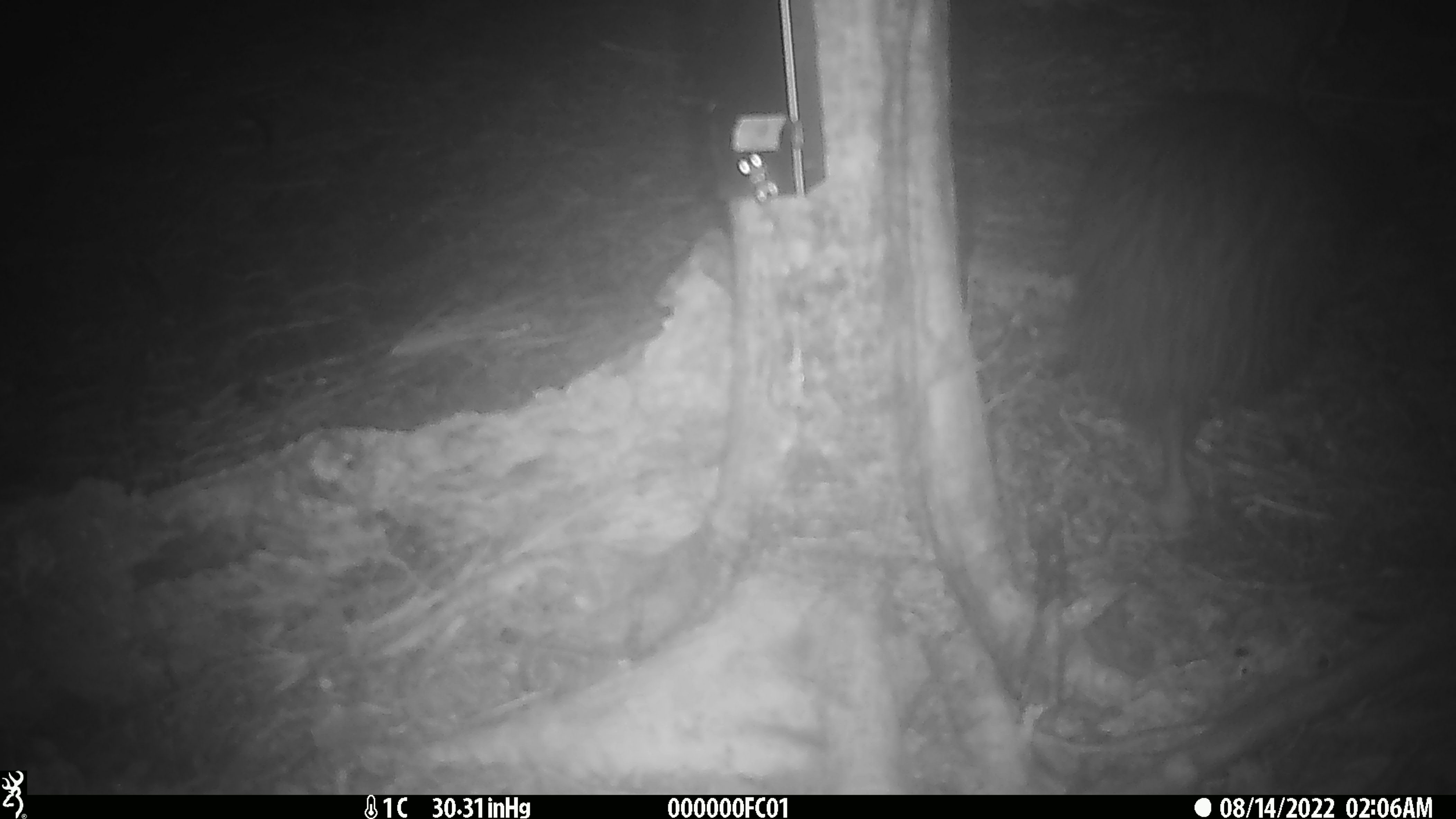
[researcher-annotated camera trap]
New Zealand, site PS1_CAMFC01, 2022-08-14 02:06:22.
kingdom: Animalia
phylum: Chordata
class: Aves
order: Apterygiformes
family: Apterygidae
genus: Apteryx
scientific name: Apteryx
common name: kiwi